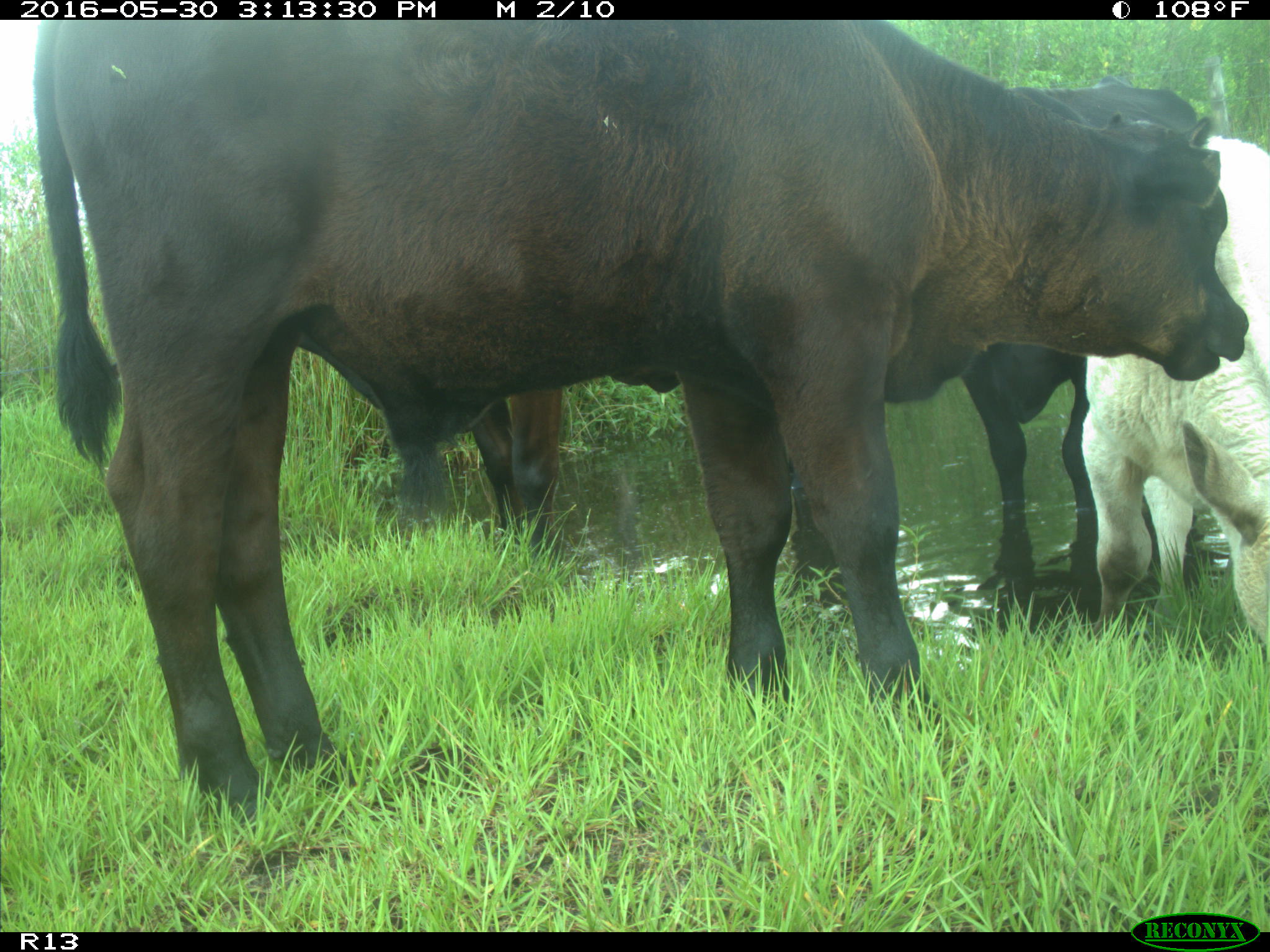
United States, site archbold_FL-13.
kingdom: Animalia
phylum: Chordata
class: Mammalia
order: Artiodactyla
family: Bovidae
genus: Bos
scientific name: Bos taurus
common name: domestic cow